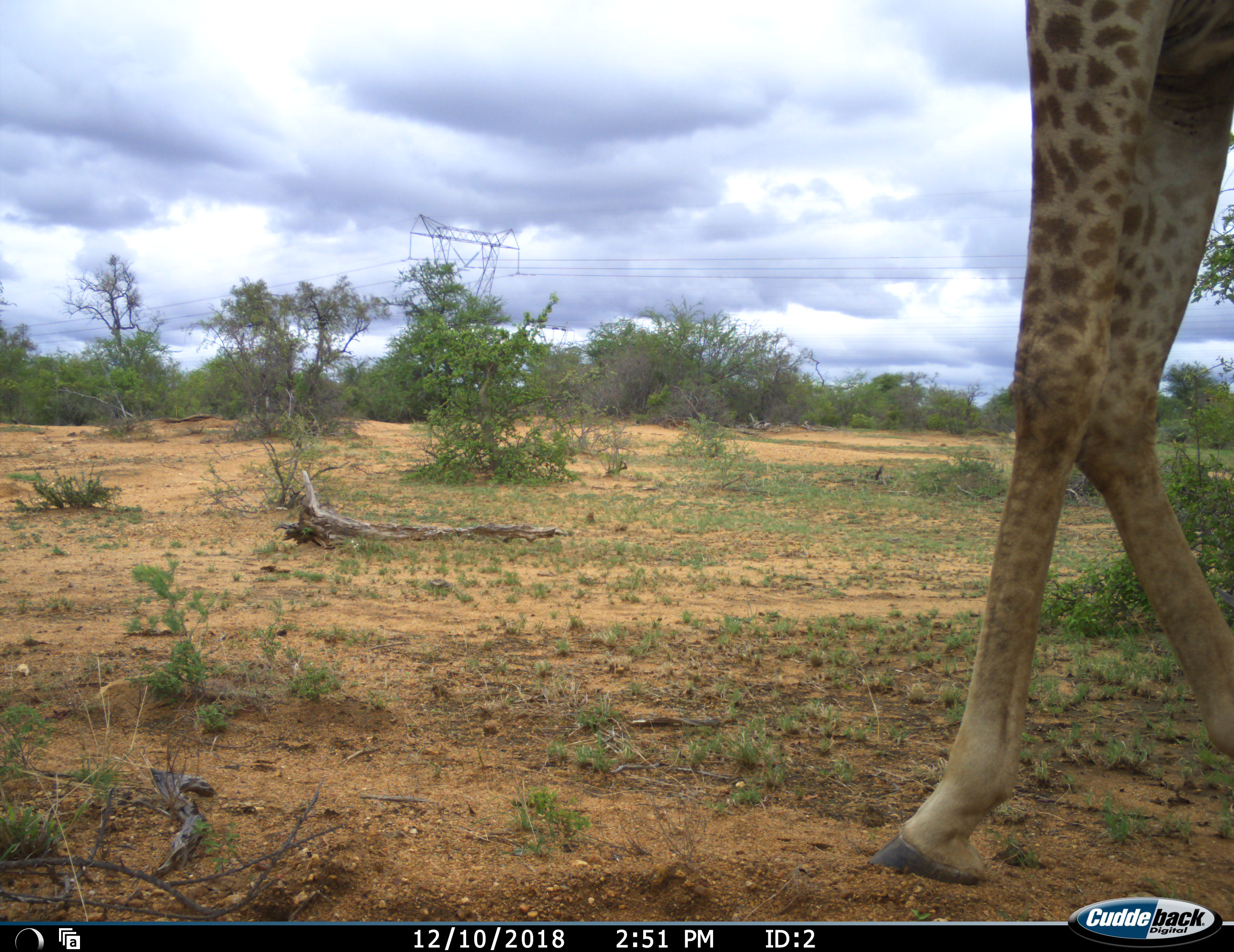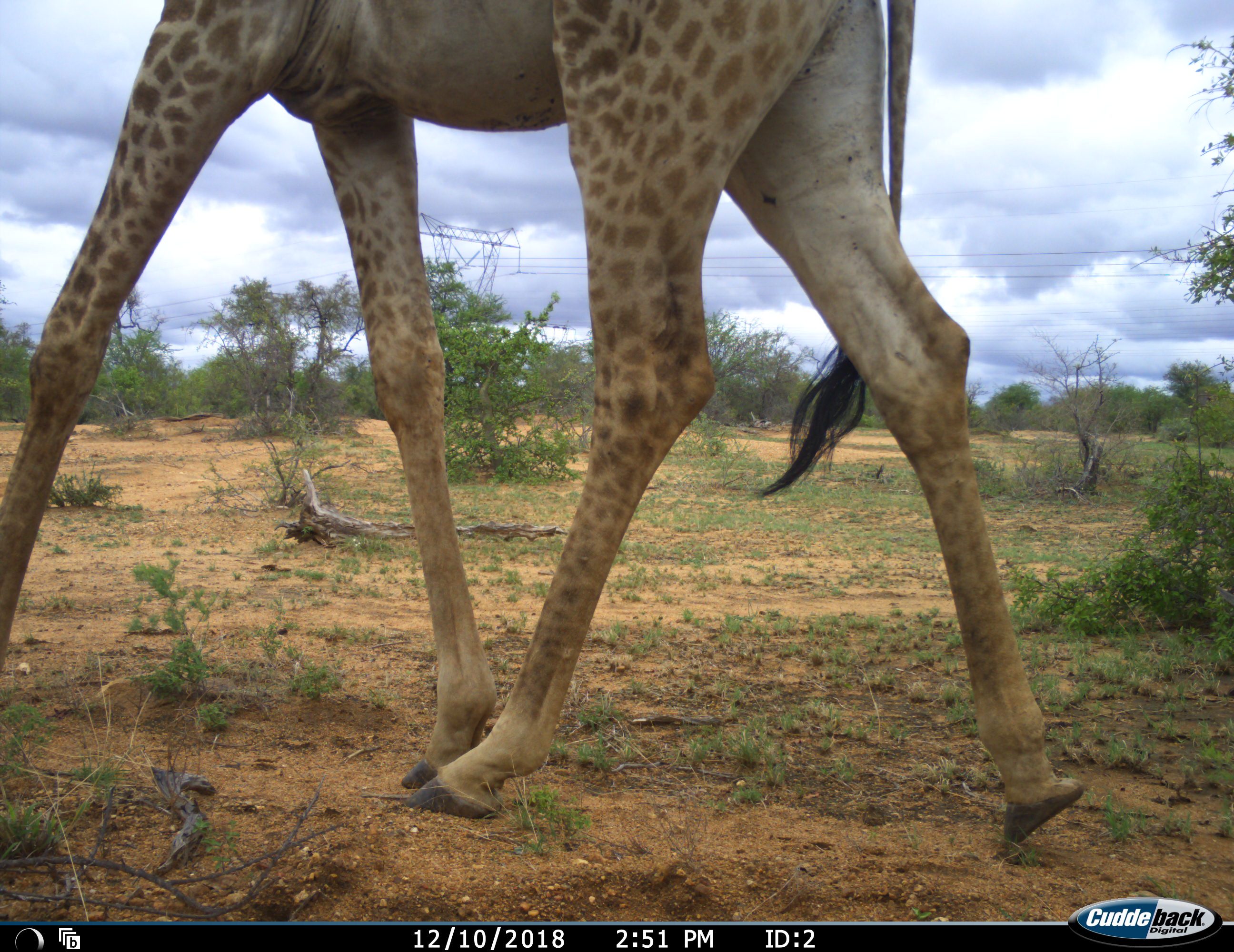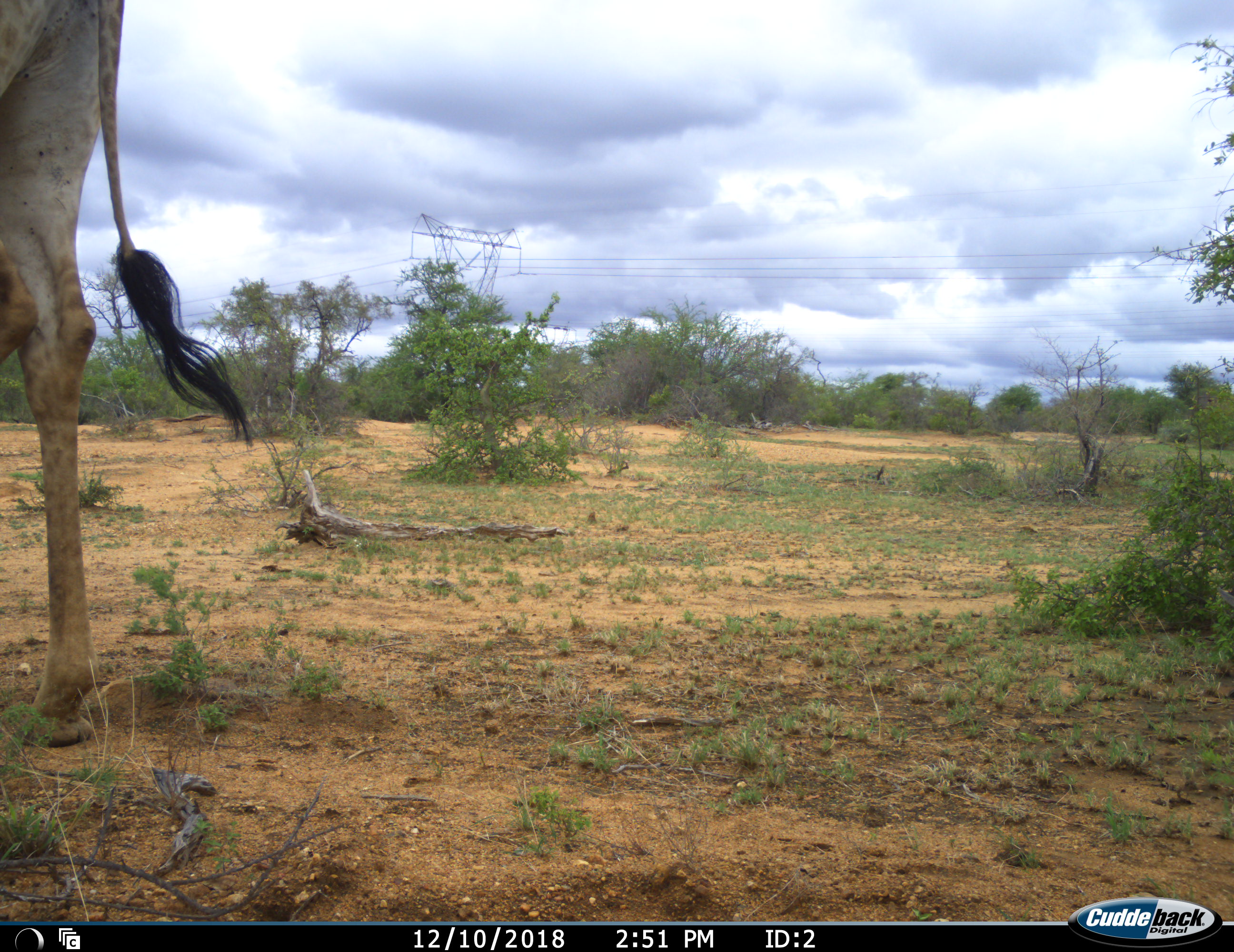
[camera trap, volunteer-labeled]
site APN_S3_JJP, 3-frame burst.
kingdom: Animalia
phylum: Chordata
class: Mammalia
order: Artiodactyla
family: Giraffidae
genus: Giraffa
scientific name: Giraffa camelopardalis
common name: giraffe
Giraffe (Giraffa camelopardalis), count 1. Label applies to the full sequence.